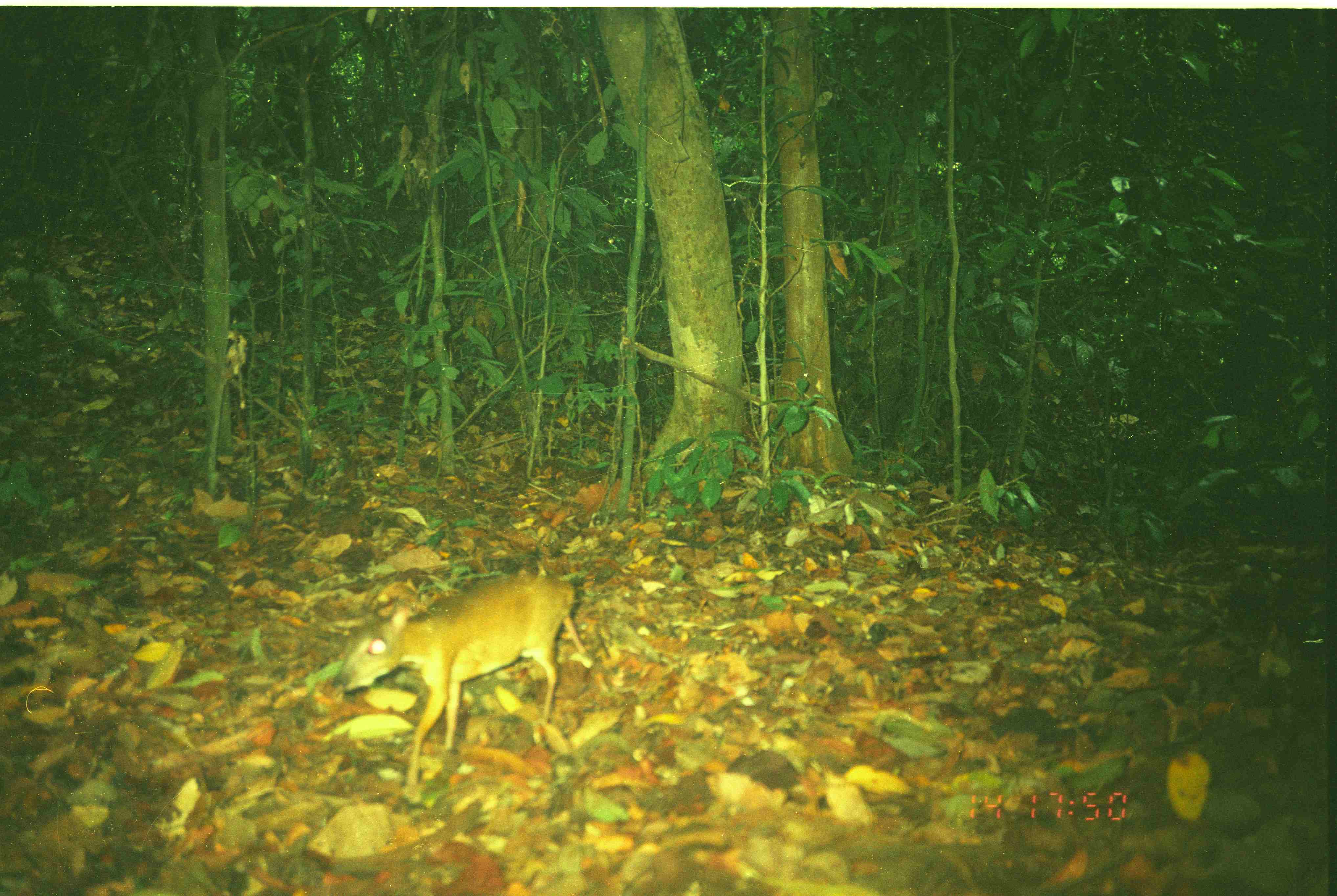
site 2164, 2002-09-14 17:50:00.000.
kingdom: Animalia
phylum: Chordata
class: Mammalia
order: Artiodactyla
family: Tragulidae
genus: Tragulus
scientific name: Tragulus napu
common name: greater oriental chevrotain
Tragulus napu (greater oriental chevrotain), count 1.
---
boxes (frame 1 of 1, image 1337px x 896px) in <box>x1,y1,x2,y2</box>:
tragulus napu: <box>333,571,575,794</box>